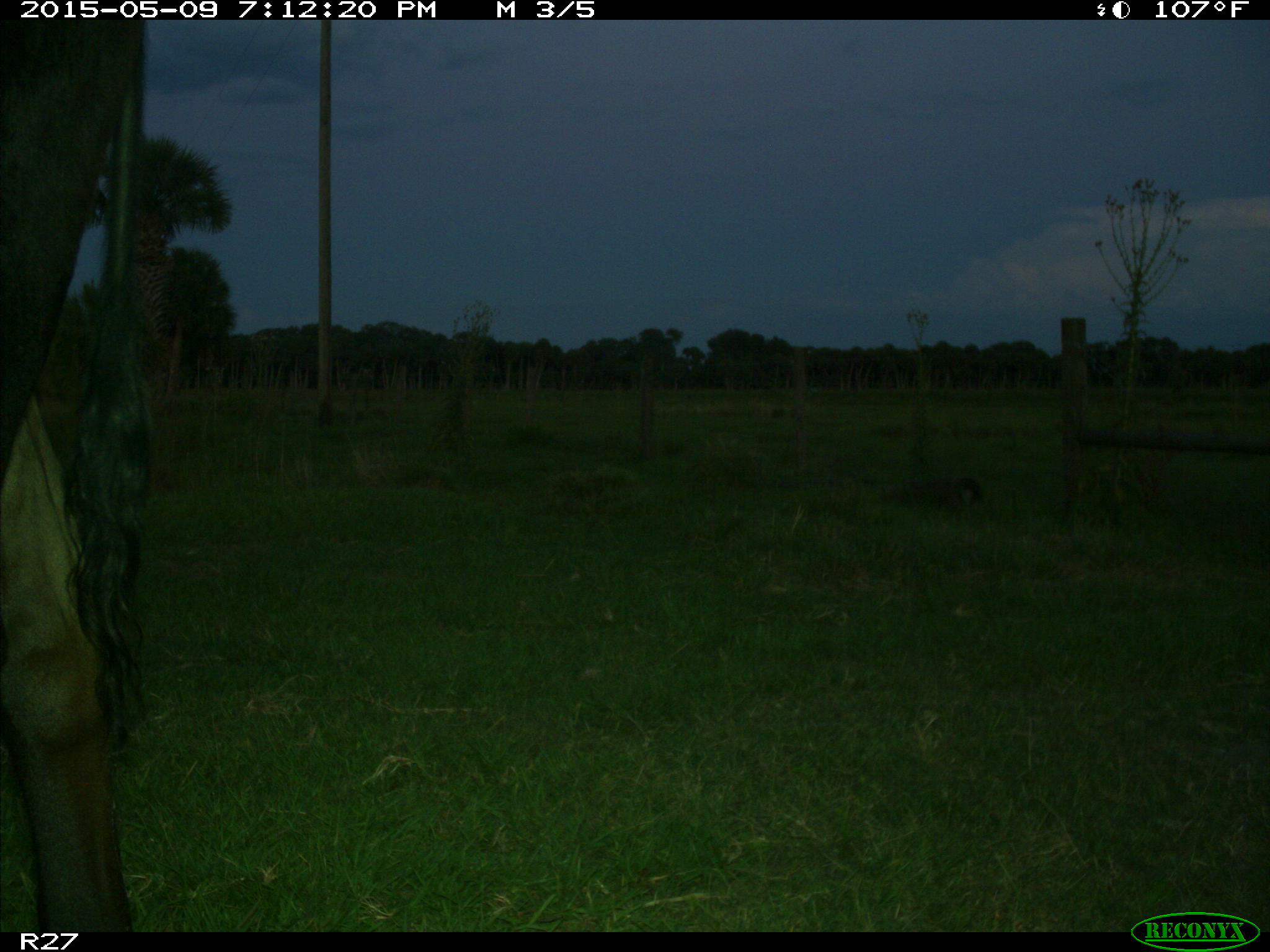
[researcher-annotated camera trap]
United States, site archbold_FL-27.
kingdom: Animalia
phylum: Chordata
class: Mammalia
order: Artiodactyla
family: Bovidae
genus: Bos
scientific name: Bos taurus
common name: domestic cow